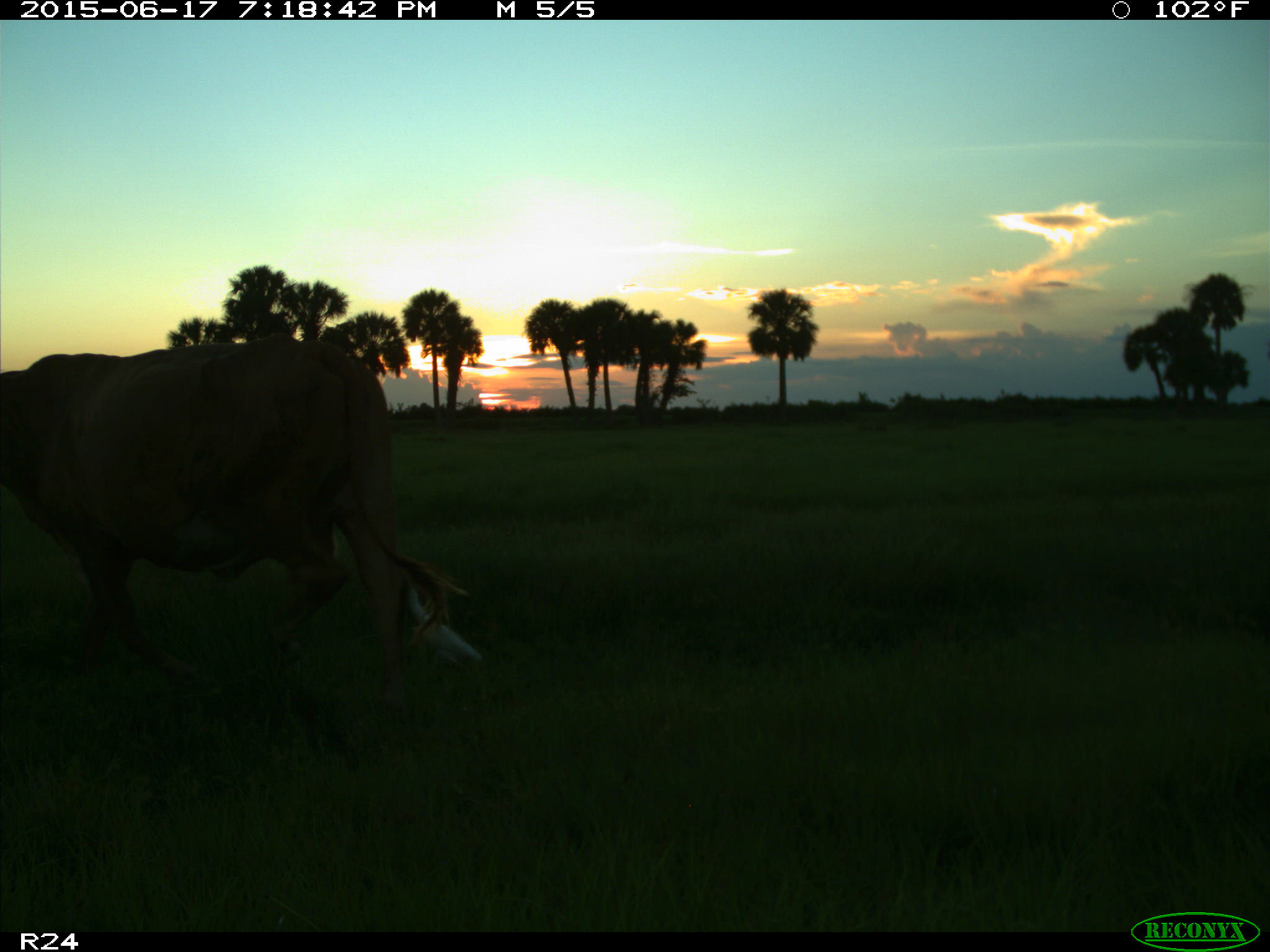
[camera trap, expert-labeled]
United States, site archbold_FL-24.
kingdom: Animalia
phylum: Chordata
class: Mammalia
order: Artiodactyla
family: Bovidae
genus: Bos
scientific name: Bos taurus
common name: domestic cow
Bos taurus (domestic cow).